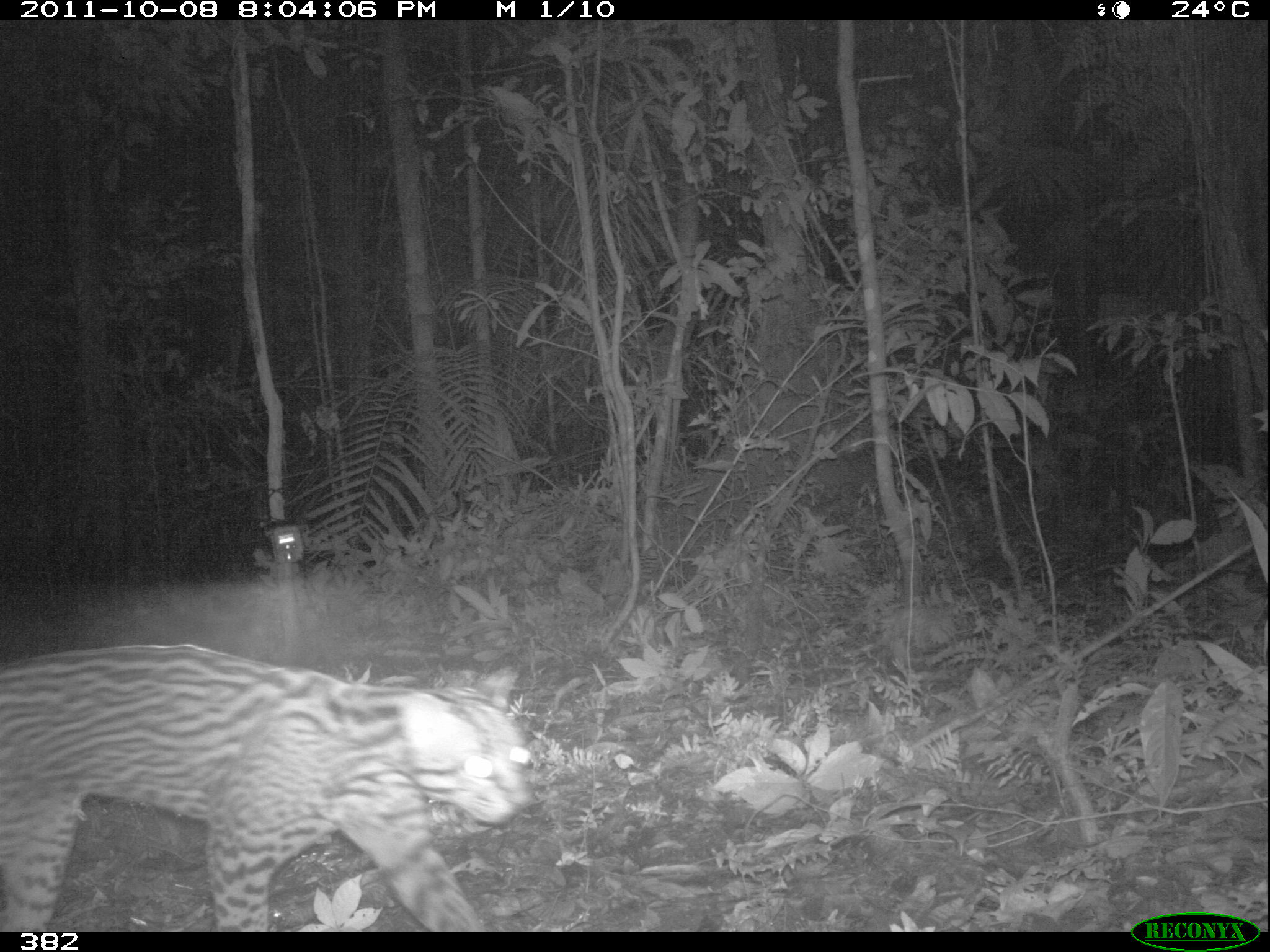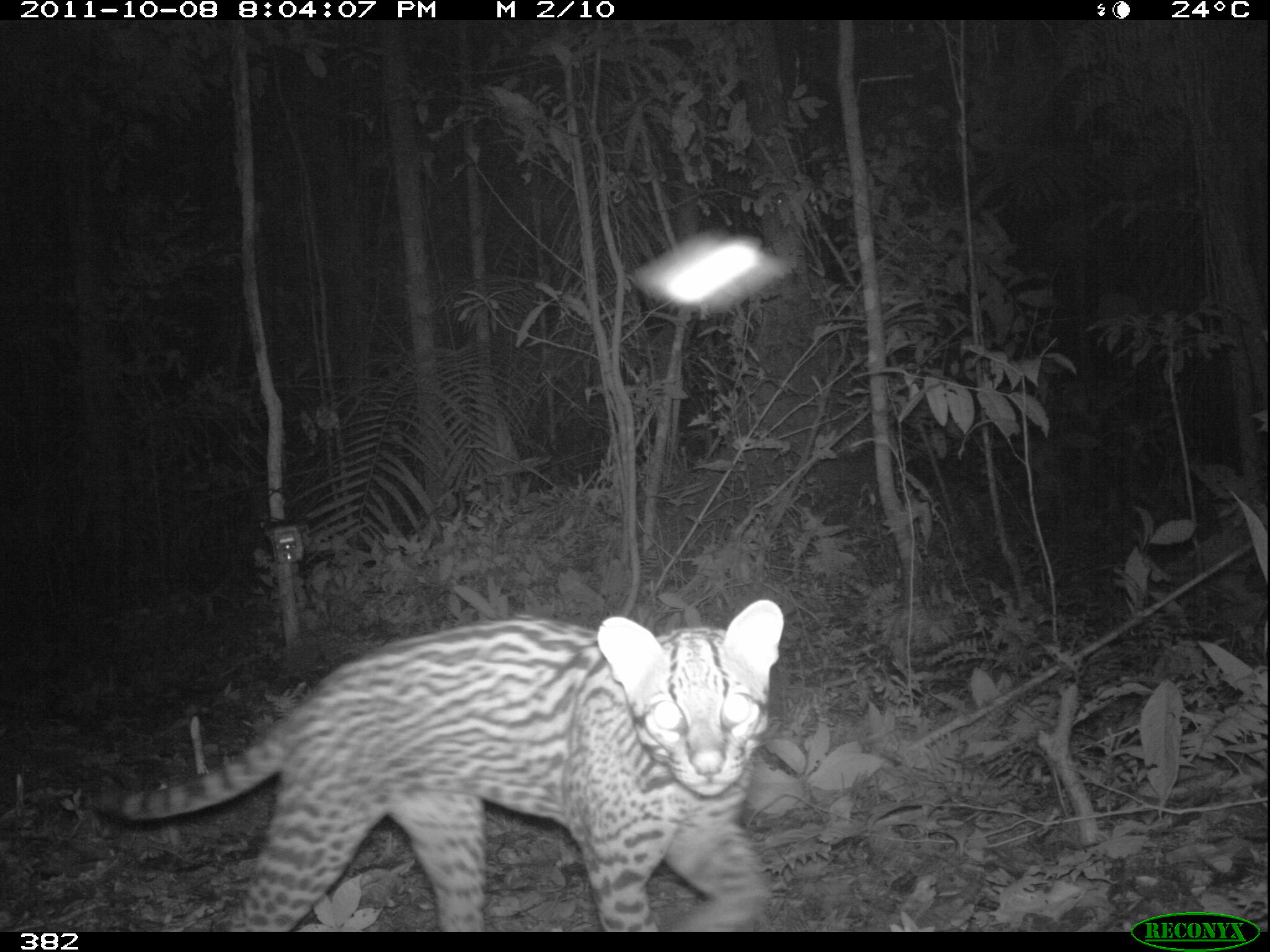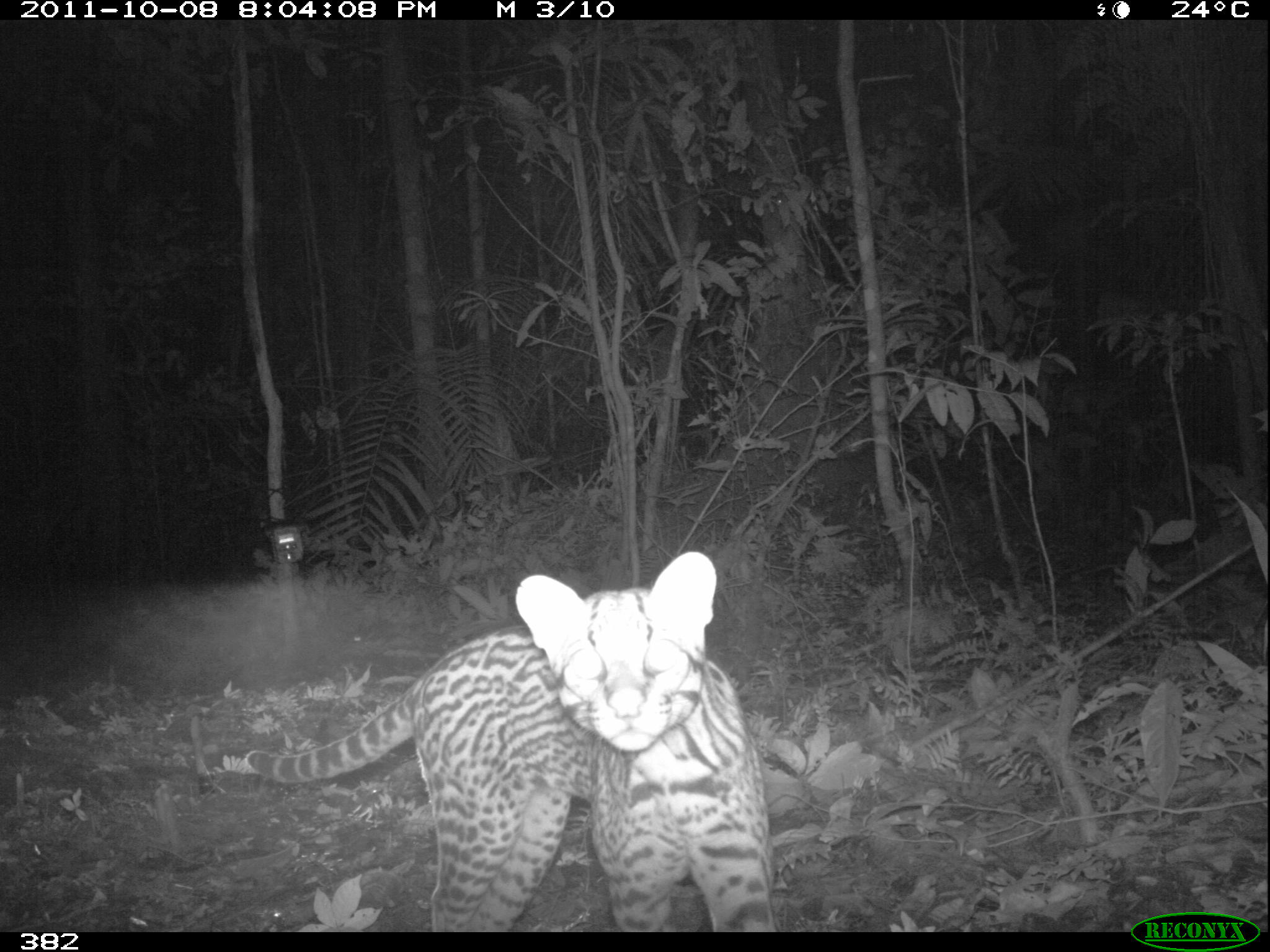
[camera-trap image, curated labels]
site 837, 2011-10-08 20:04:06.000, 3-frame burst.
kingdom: Animalia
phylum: Chordata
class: Mammalia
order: Carnivora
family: Felidae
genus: Leopardus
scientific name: Leopardus pardalis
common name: ocelot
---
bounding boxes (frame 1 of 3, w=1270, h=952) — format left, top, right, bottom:
leopardus pardalis: 3, 641, 532, 932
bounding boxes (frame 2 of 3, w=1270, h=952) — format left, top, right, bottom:
leopardus pardalis: 74, 596, 785, 928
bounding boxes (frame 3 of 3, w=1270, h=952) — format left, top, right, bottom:
leopardus pardalis: 243, 549, 781, 930